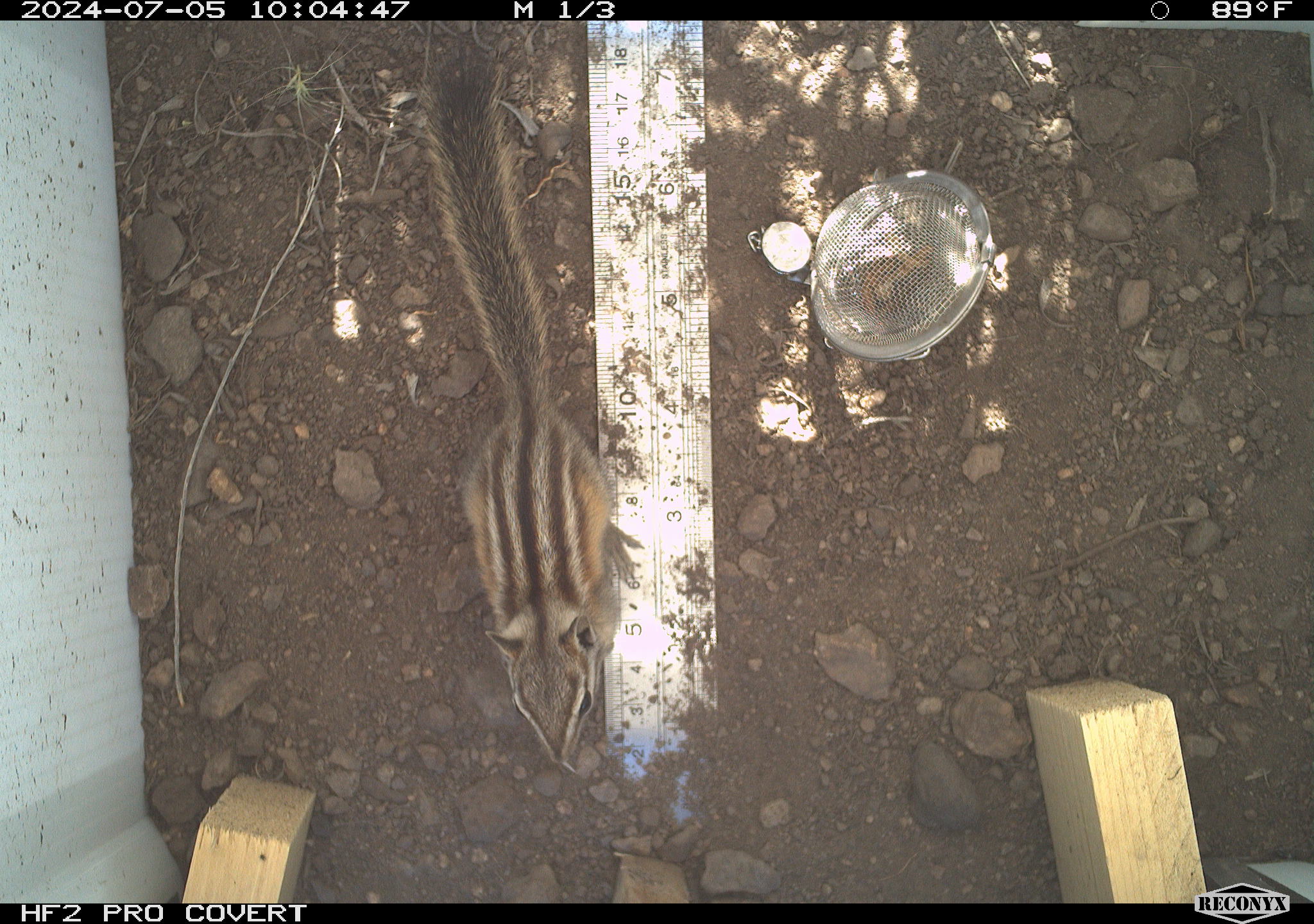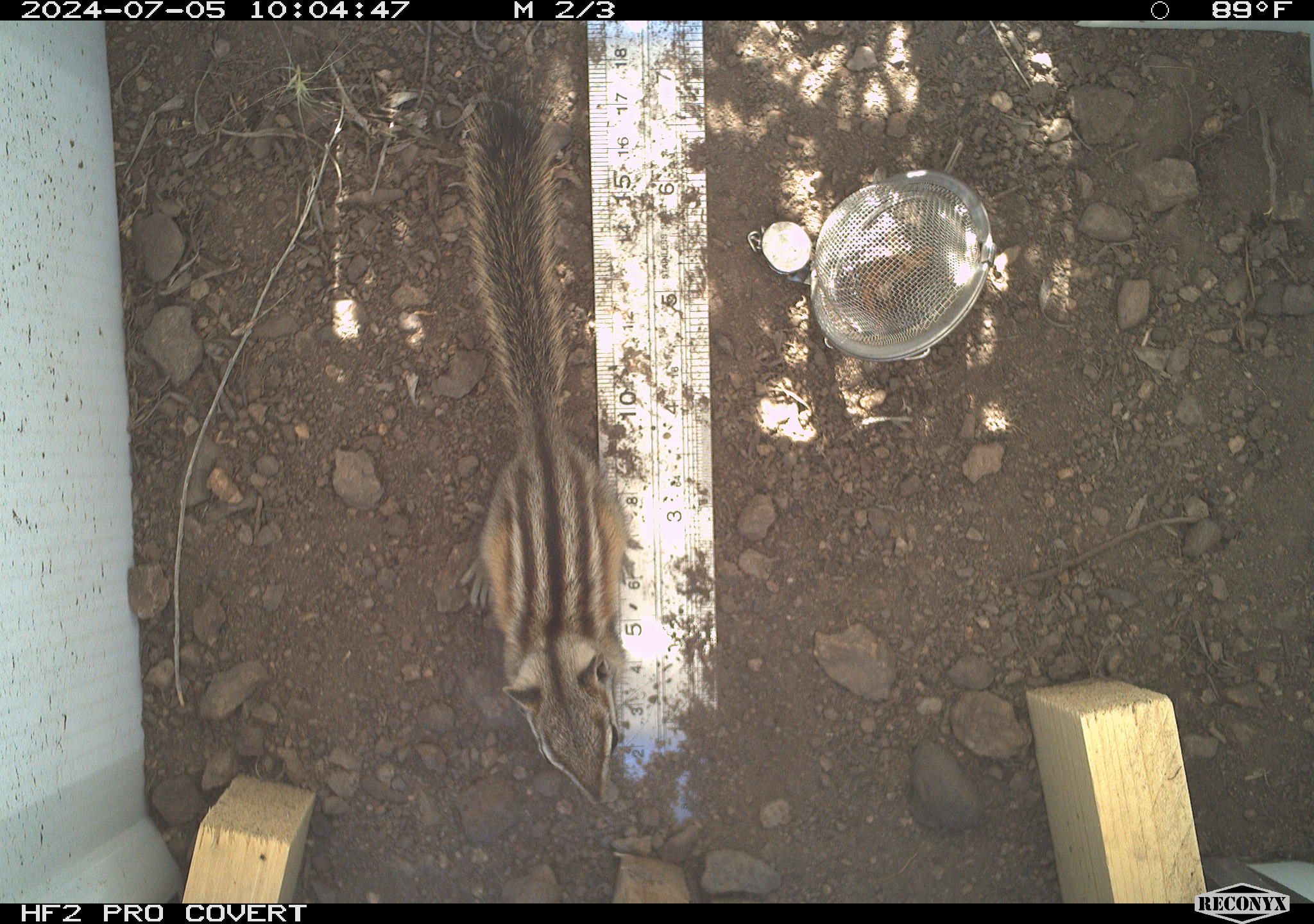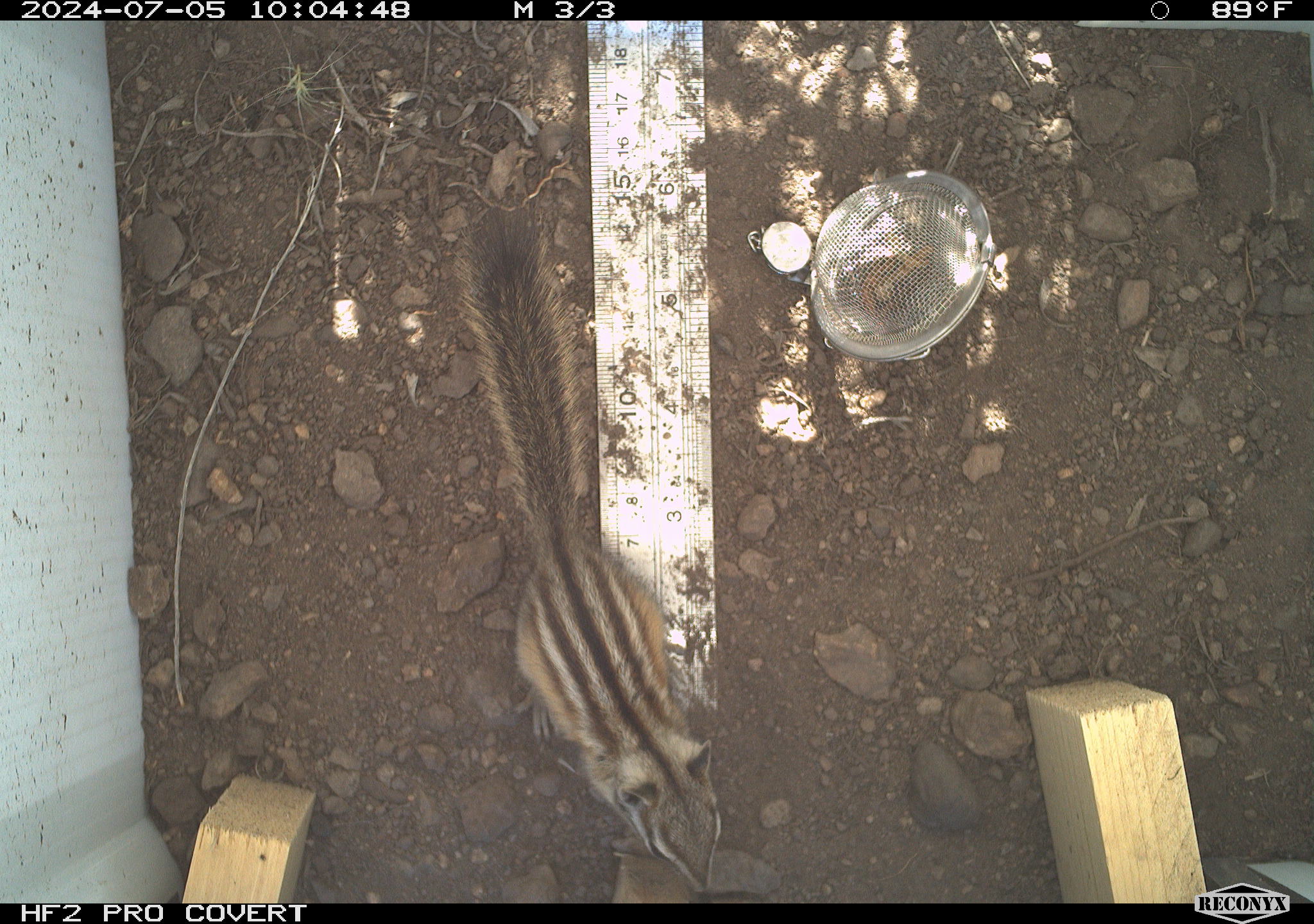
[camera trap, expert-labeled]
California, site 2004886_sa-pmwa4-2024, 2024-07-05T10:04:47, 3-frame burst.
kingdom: Animalia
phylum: Chordata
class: Mammalia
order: Rodentia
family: Sciuridae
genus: Neotamias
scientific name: Neotamias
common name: western chipmunks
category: neotamias species